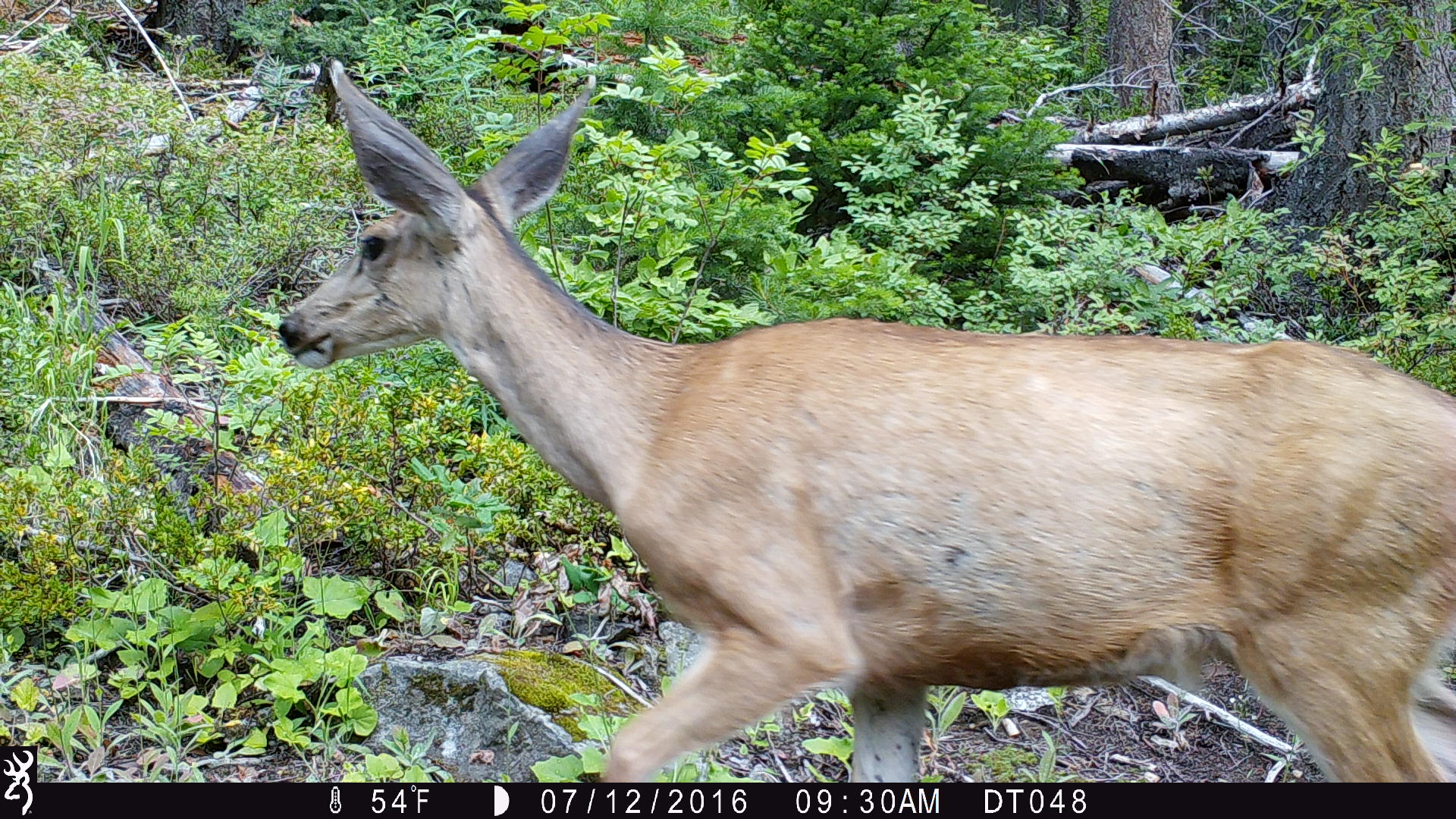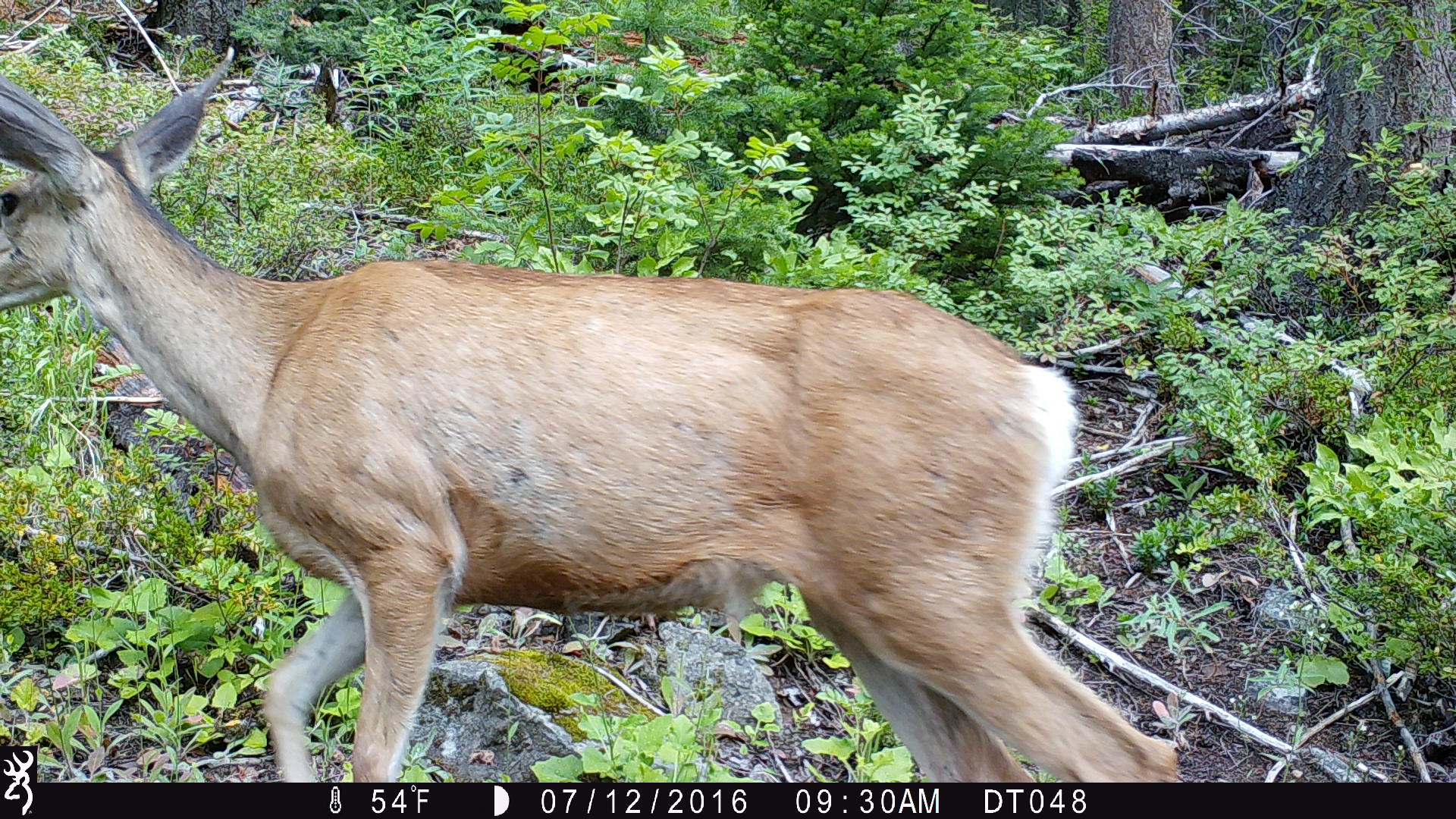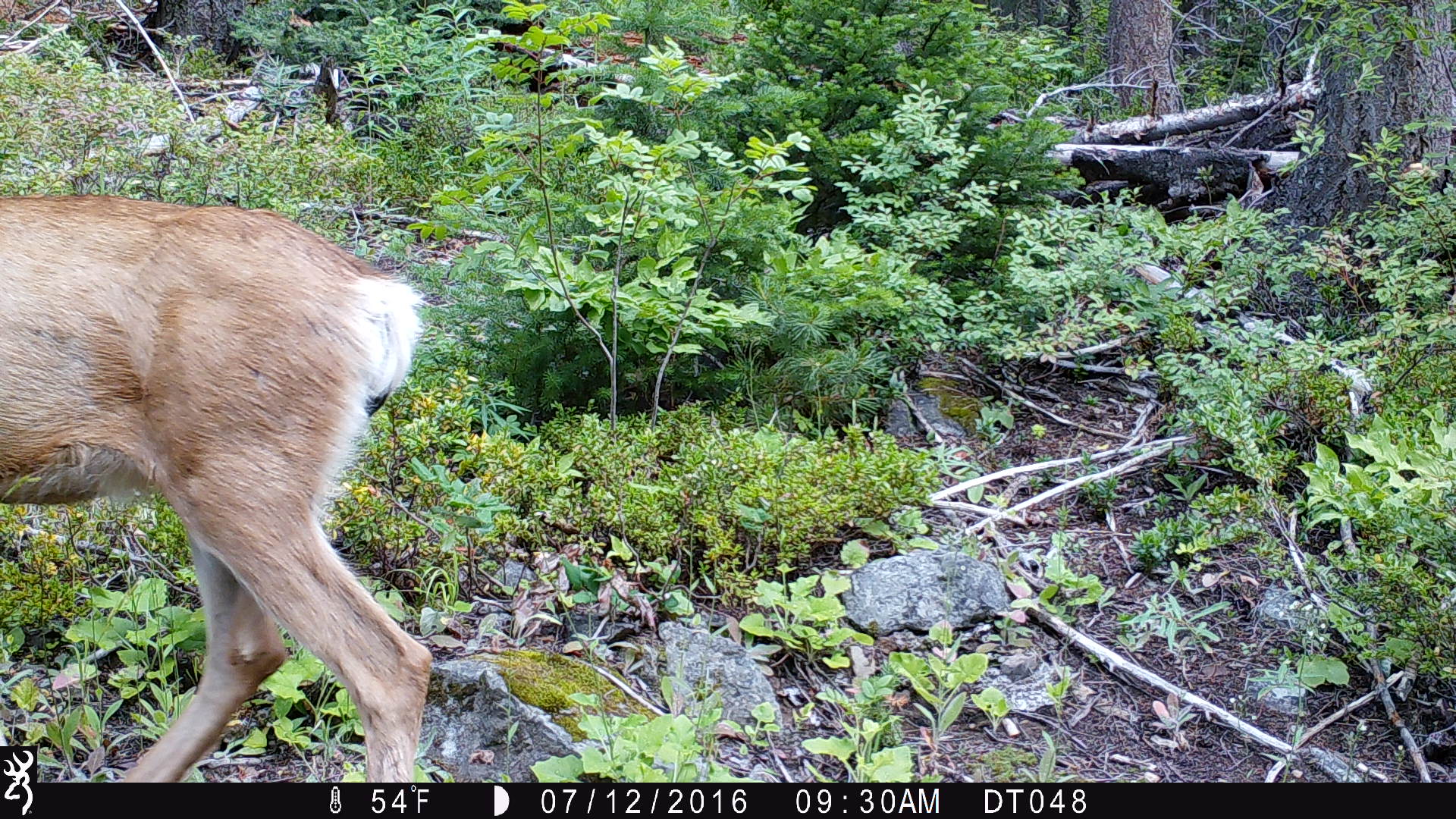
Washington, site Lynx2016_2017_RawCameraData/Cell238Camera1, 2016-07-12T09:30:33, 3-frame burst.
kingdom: Animalia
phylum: Chordata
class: Mammalia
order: Artiodactyla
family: Cervidae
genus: Odocoileus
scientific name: Odocoileus hemionus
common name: mule deer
Odocoileus hemionus (mule deer). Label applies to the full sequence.